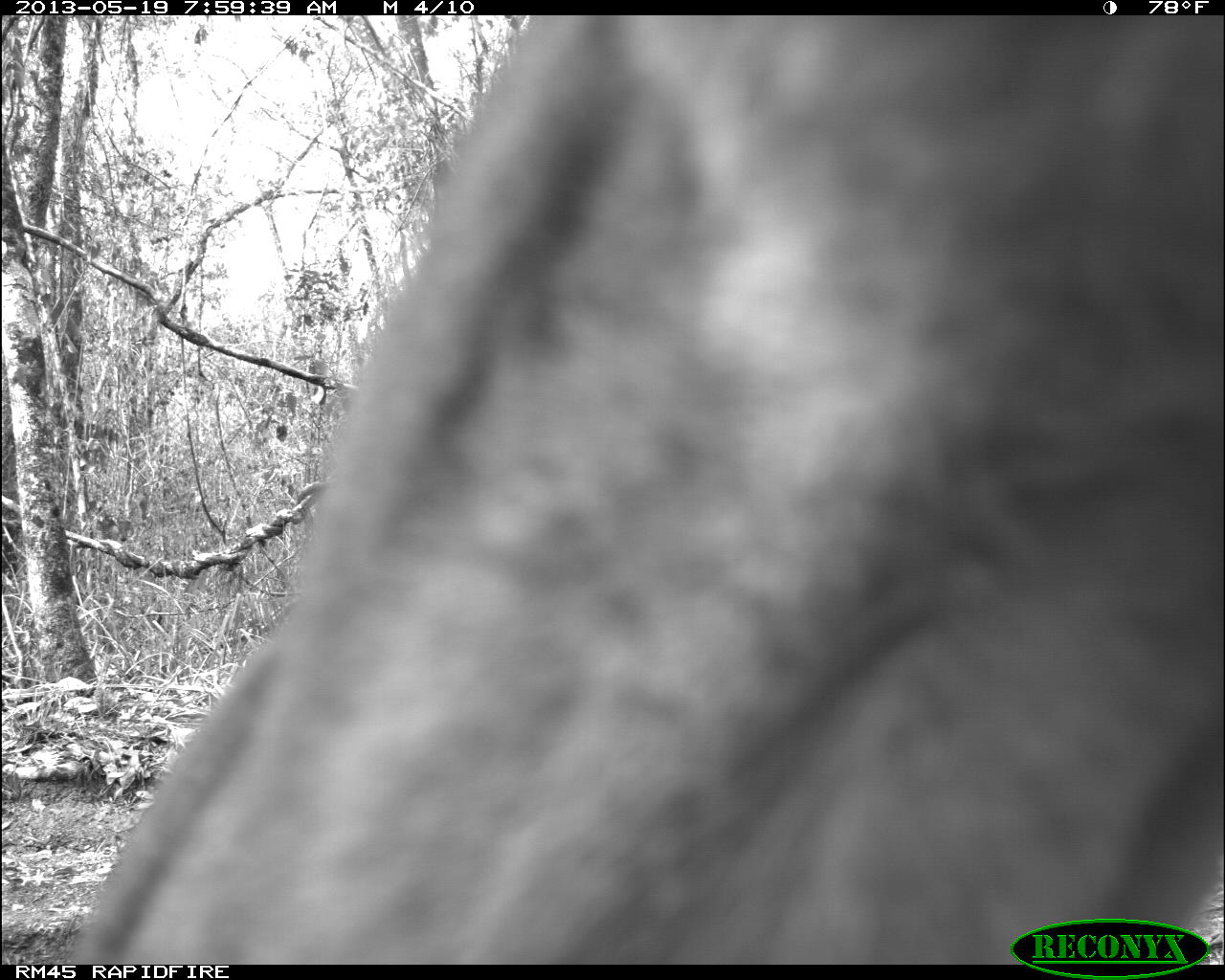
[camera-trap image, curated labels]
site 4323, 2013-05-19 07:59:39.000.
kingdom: Animalia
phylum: Chordata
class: Mammalia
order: Carnivora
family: Felidae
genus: Puma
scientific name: Puma concolor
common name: mountain lion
Puma concolor (mountain lion), count 1.